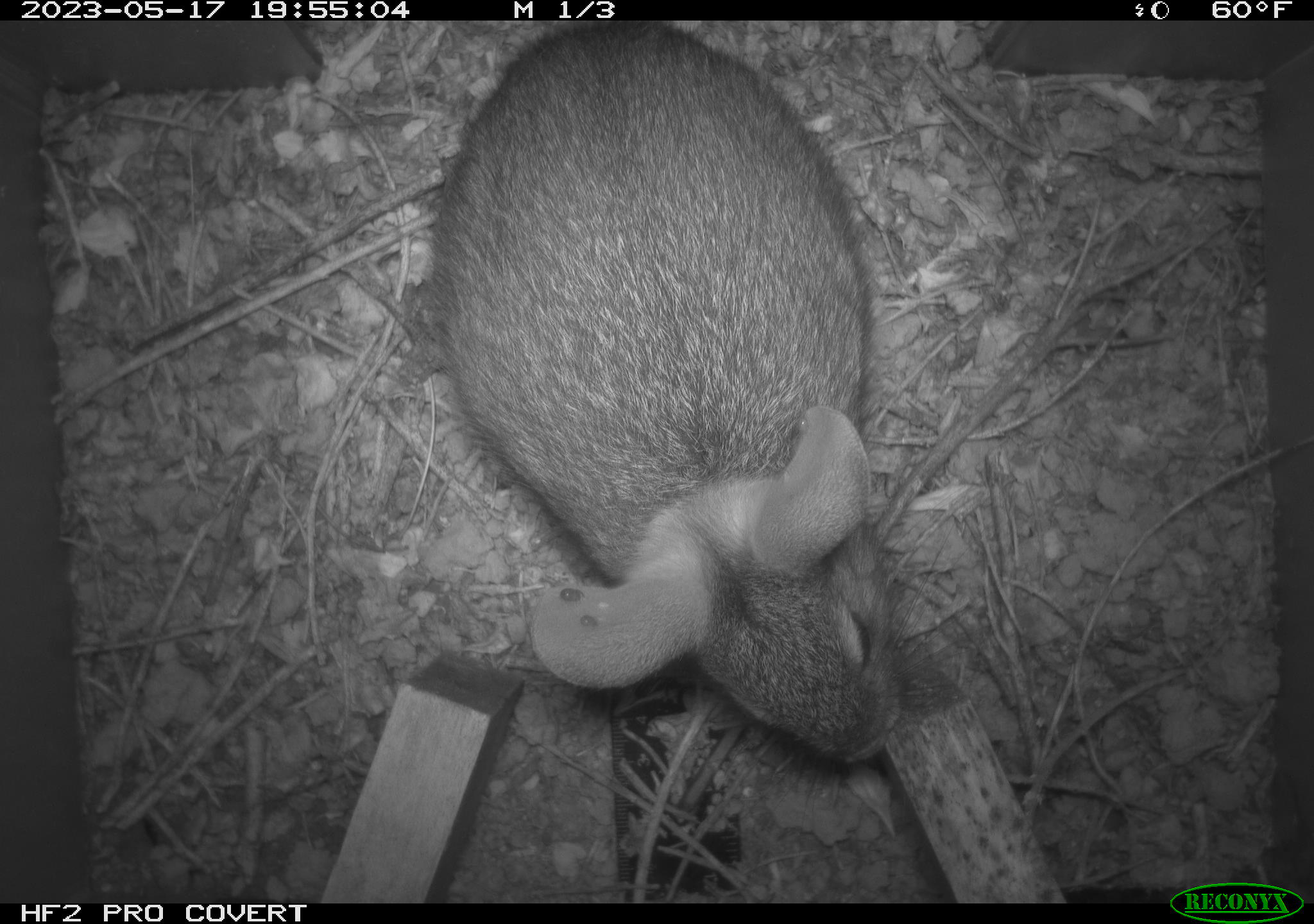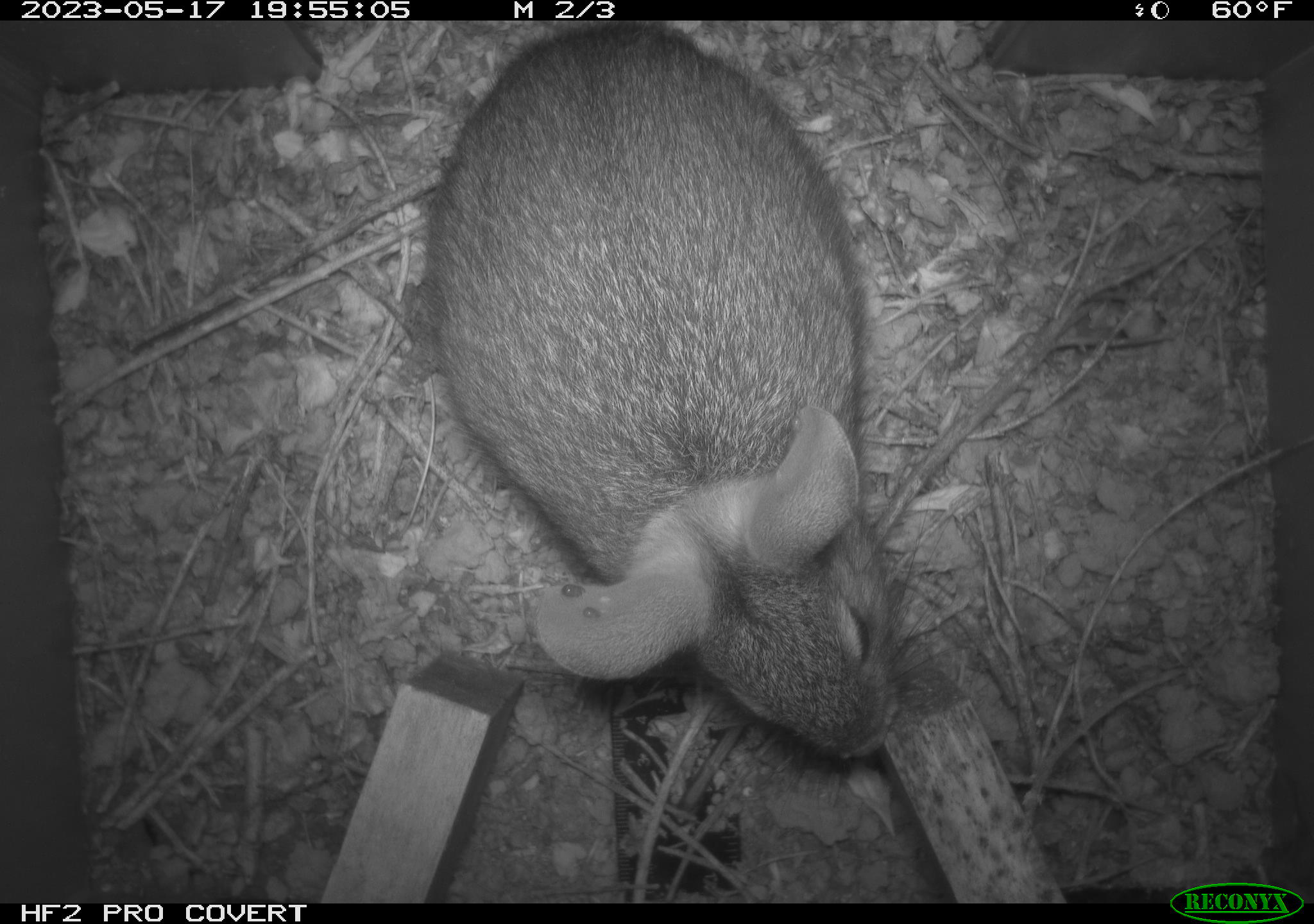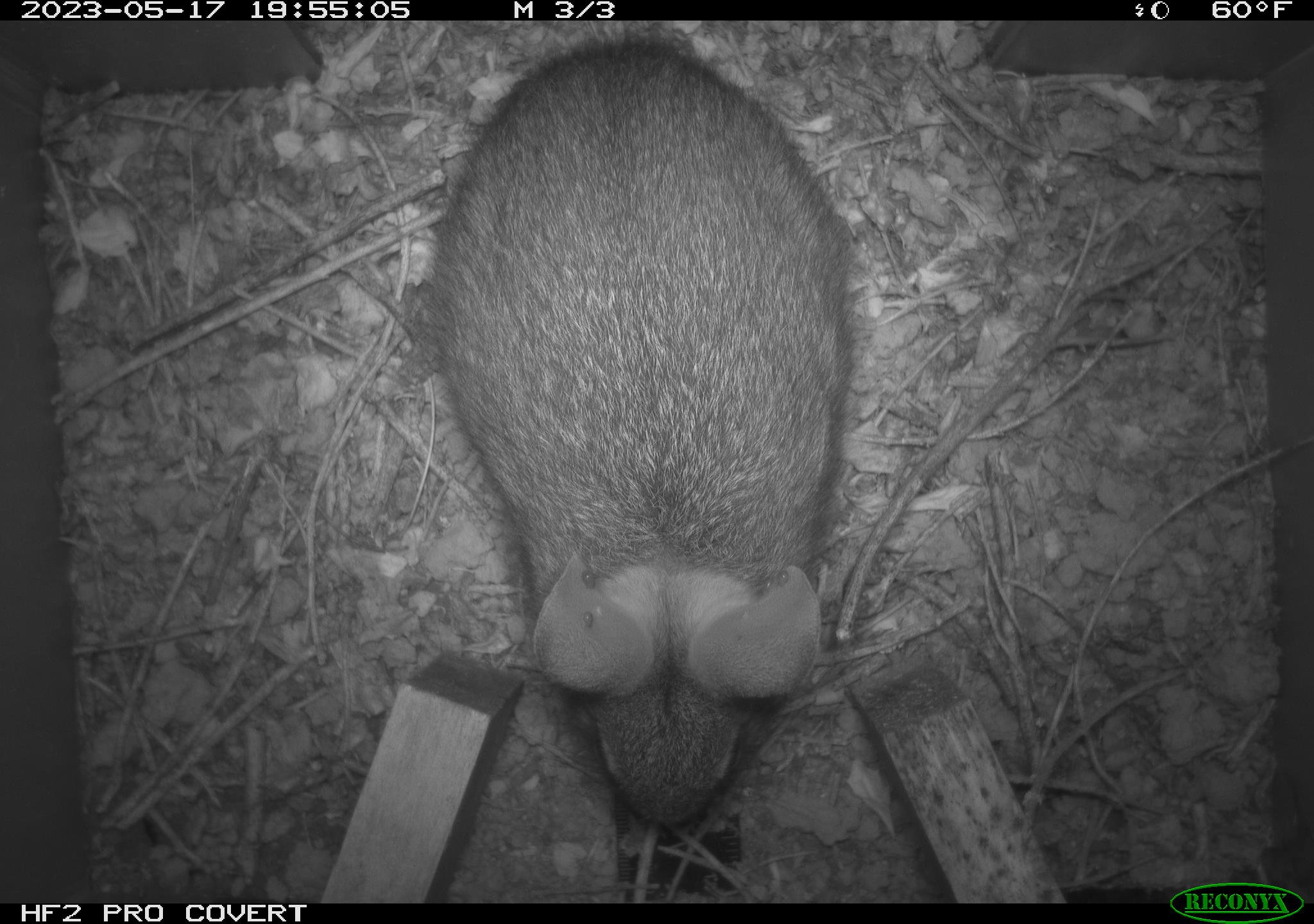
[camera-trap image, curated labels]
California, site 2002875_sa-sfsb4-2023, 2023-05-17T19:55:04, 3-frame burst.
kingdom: Animalia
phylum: Chordata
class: Mammalia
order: Lagomorpha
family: Leporidae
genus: Sylvilagus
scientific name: Sylvilagus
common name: cottontail rabbits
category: sylvilagus species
Sylvilagus species (cottontail rabbits) (Sylvilagus).